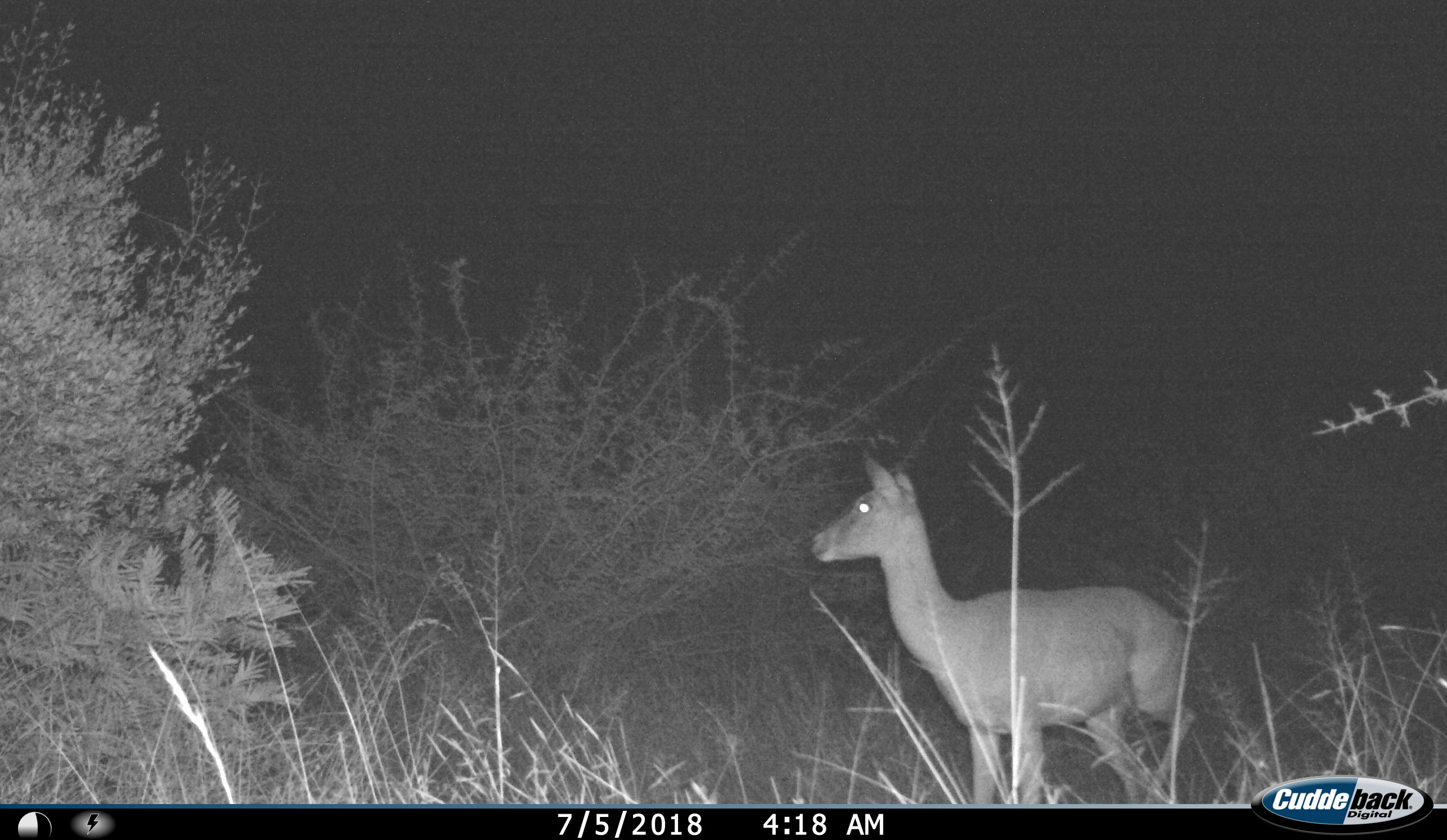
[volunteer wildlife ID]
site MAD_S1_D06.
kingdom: Animalia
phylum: Chordata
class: Mammalia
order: Artiodactyla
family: Bovidae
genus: Aepyceros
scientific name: Aepyceros melampus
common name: impala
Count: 1.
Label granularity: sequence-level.